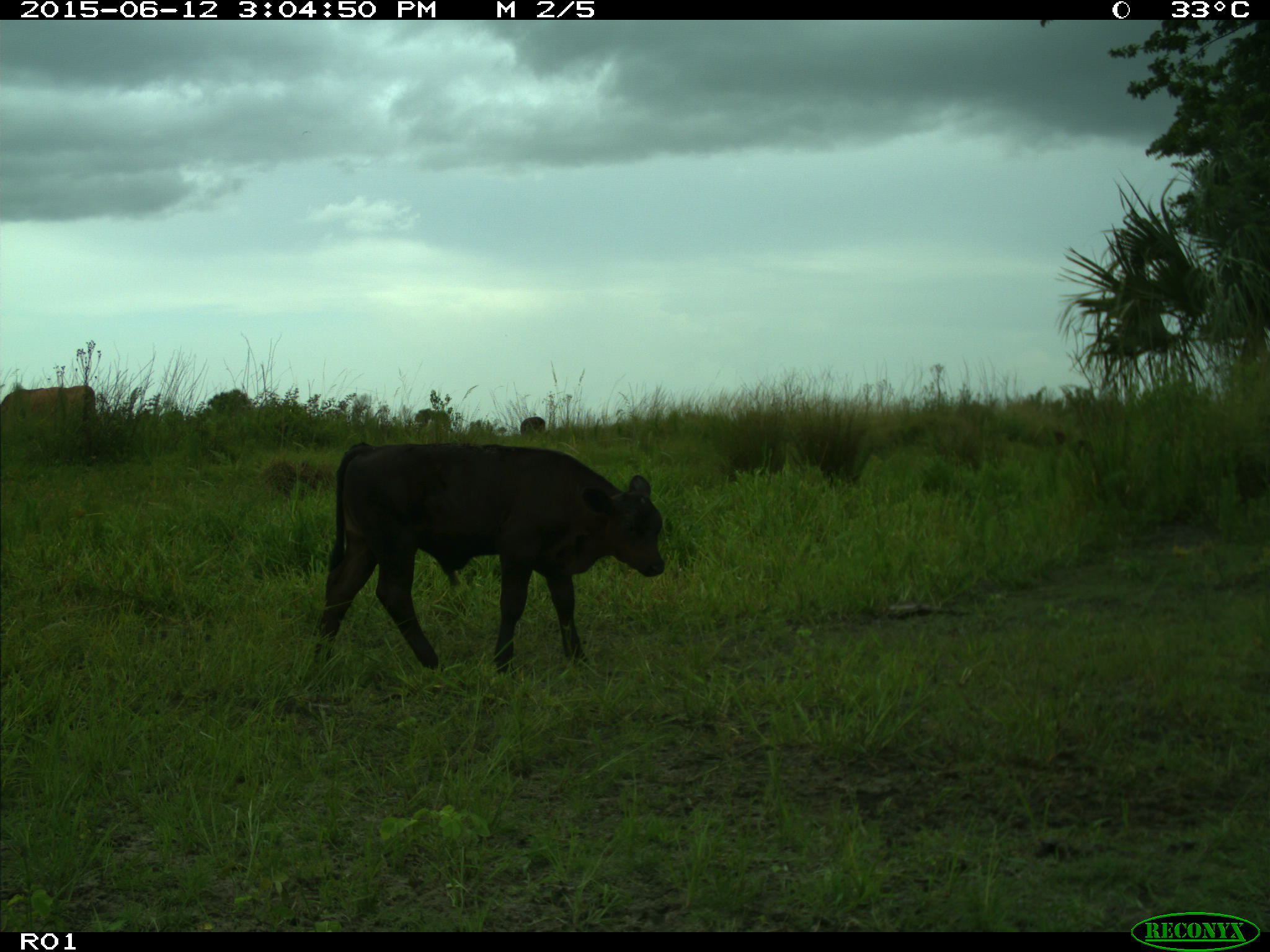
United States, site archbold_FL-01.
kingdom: Animalia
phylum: Chordata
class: Mammalia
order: Artiodactyla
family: Bovidae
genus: Bos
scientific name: Bos taurus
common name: domestic cow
Bos taurus (domestic cow).